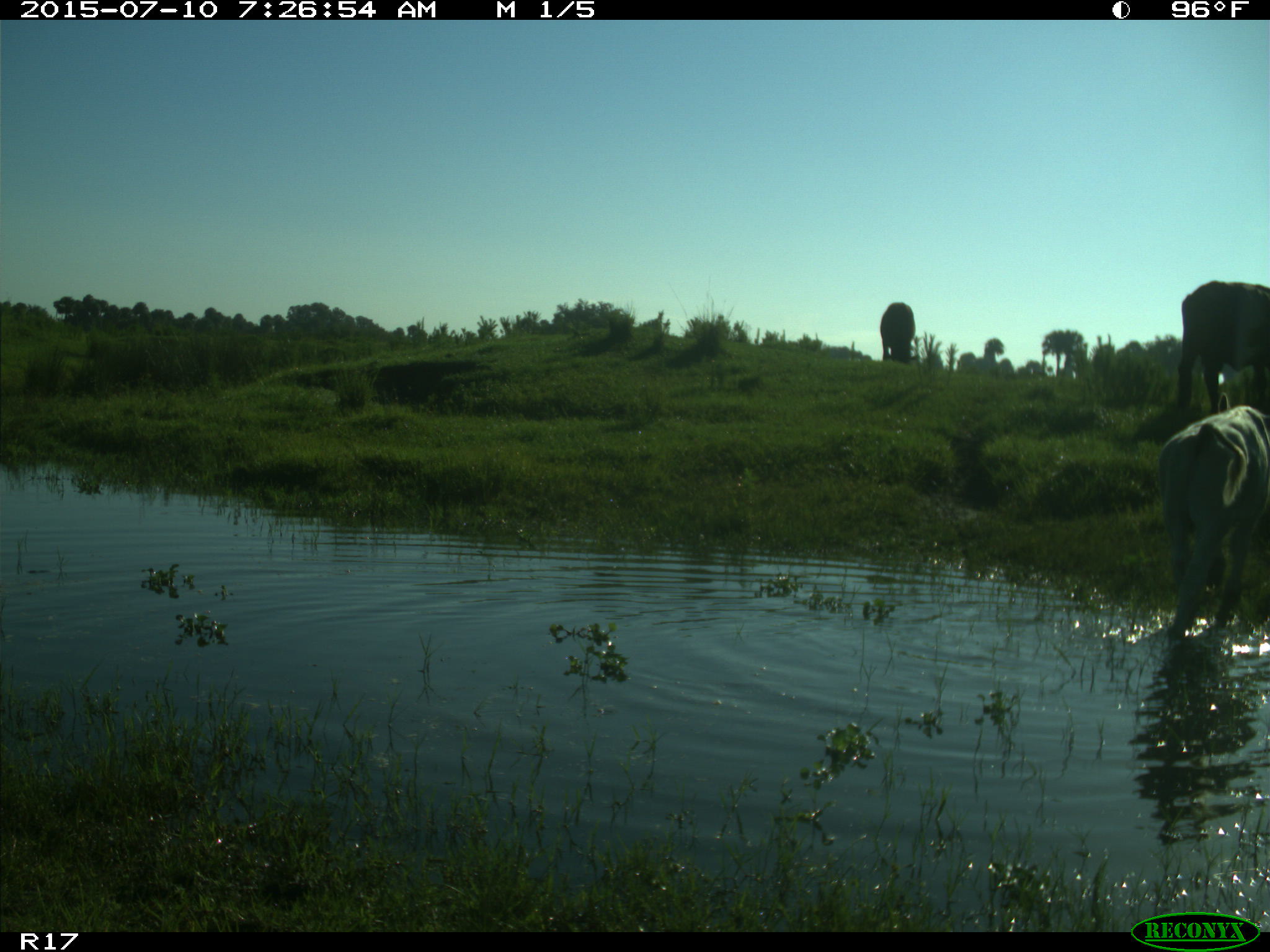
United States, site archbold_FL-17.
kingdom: Animalia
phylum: Chordata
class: Mammalia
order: Artiodactyla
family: Bovidae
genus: Bos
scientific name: Bos taurus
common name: domestic cow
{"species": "Bos taurus (domestic cow)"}